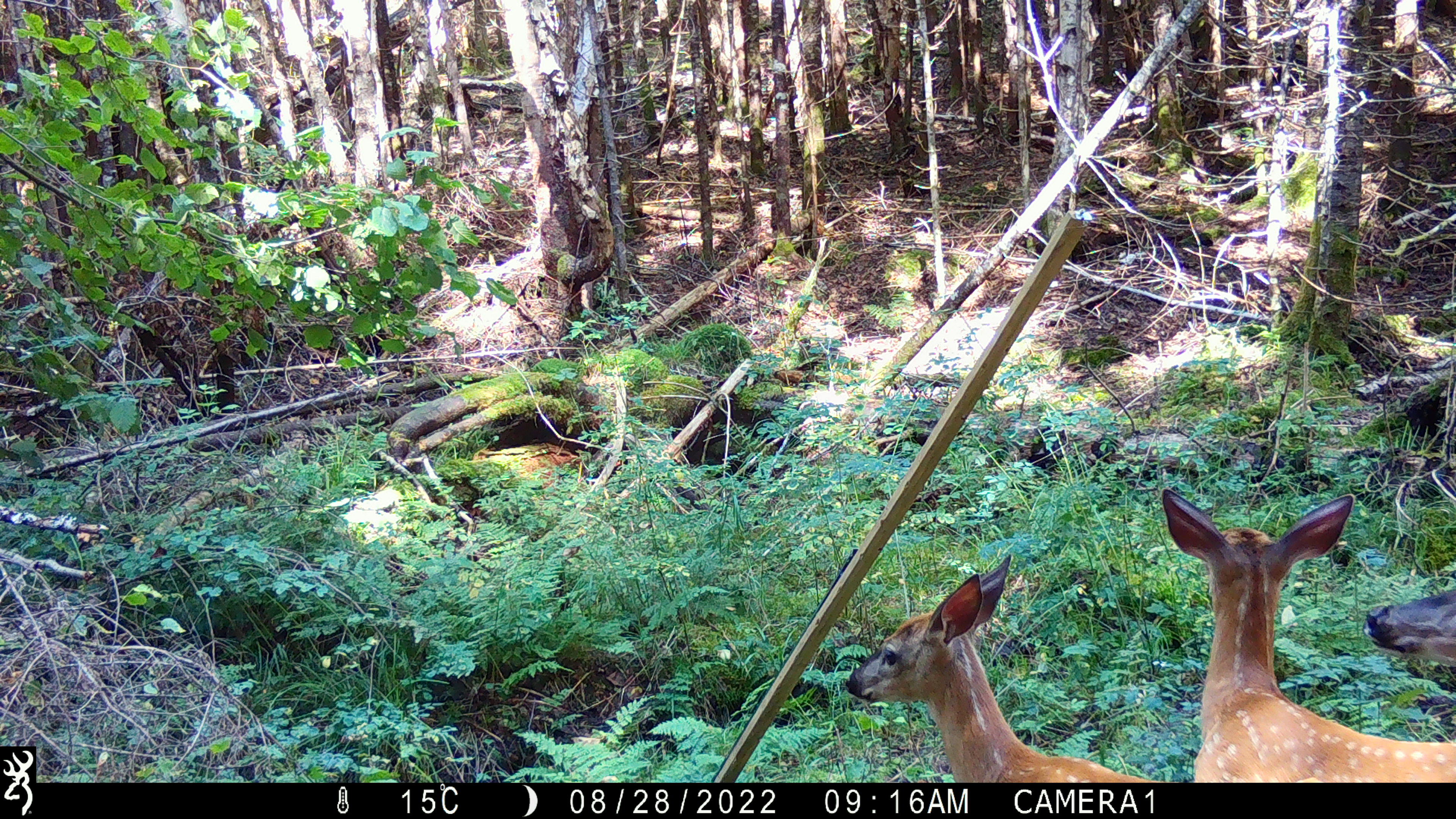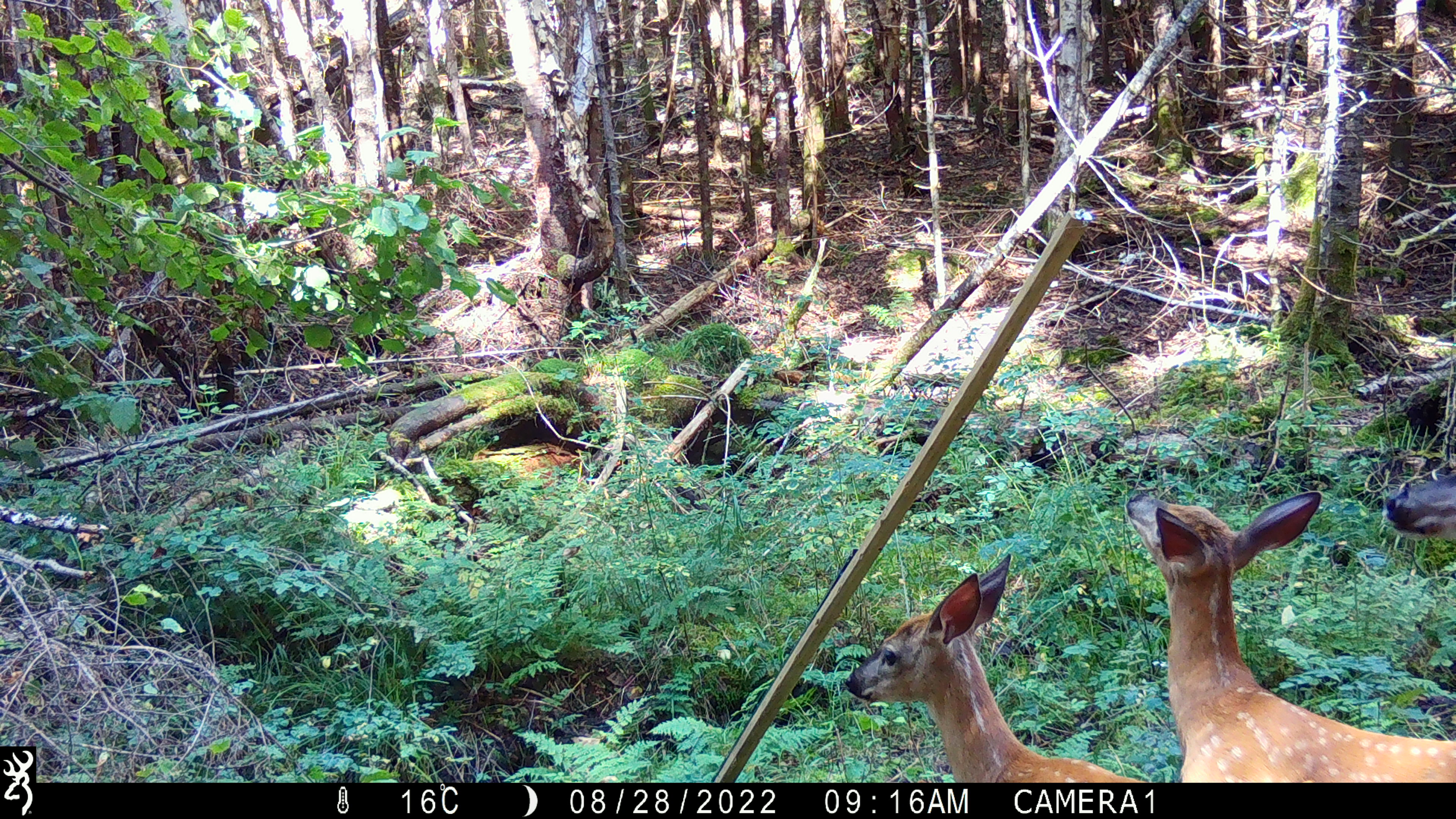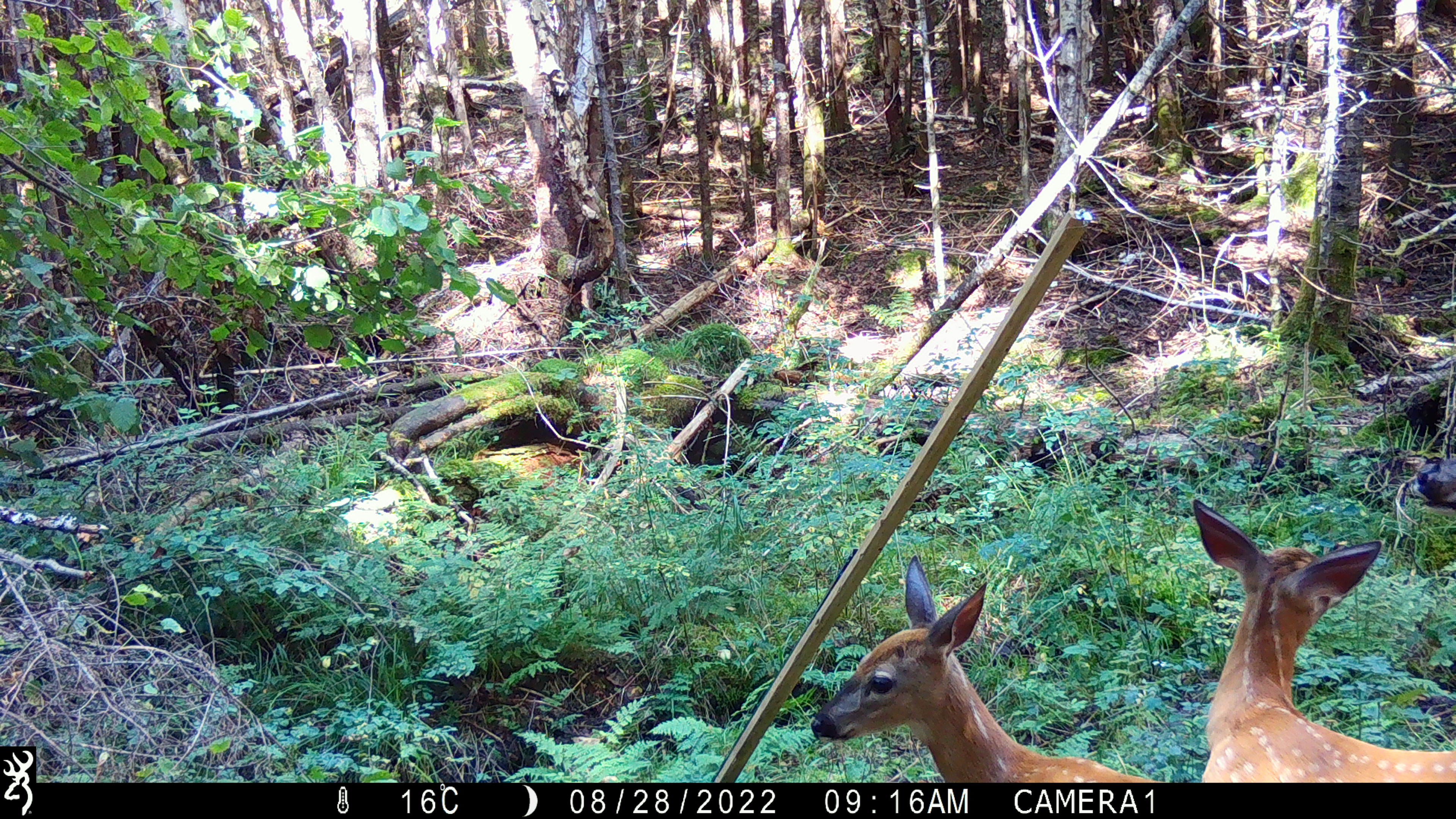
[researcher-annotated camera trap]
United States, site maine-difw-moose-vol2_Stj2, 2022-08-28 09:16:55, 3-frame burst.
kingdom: Animalia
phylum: Chordata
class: Mammalia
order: Artiodactyla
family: Cervidae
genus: Odocoileus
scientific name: Odocoileus virginianus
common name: white-tailed deer